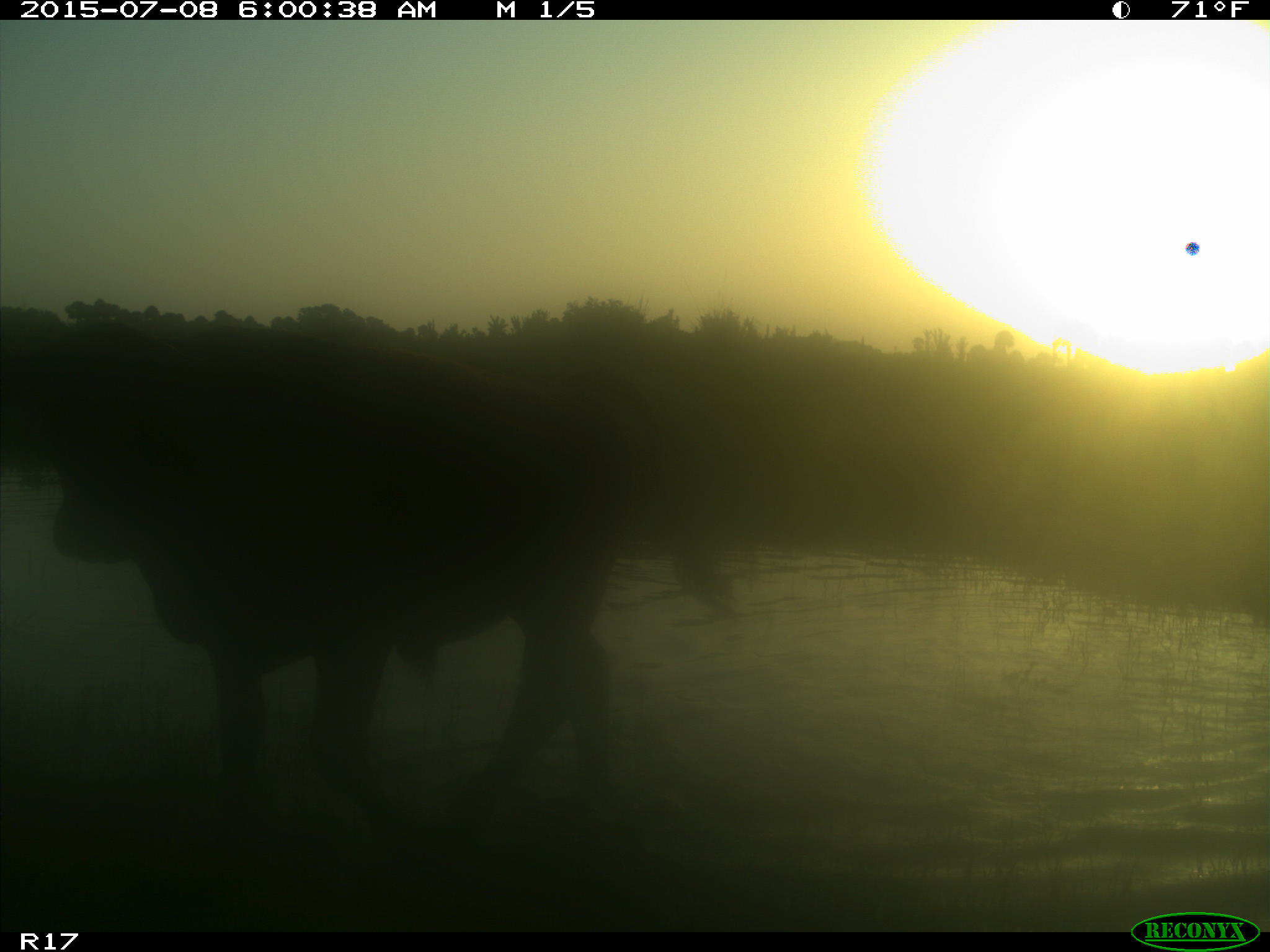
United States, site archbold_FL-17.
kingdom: Animalia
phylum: Chordata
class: Mammalia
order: Artiodactyla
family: Bovidae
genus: Bos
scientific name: Bos taurus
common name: domestic cow